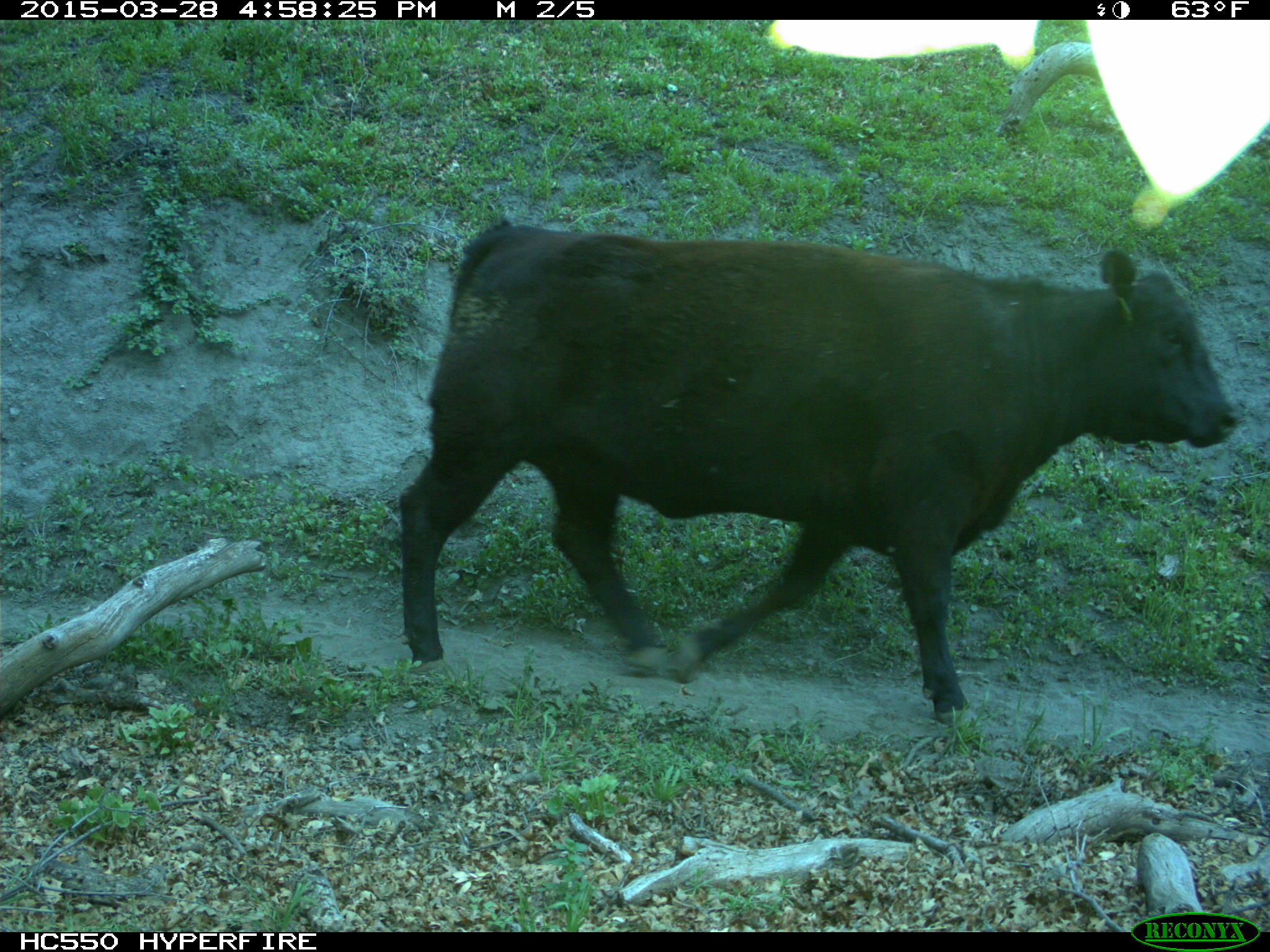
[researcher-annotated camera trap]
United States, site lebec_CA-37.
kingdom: Animalia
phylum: Chordata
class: Mammalia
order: Artiodactyla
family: Bovidae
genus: Bos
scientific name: Bos taurus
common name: domestic cow